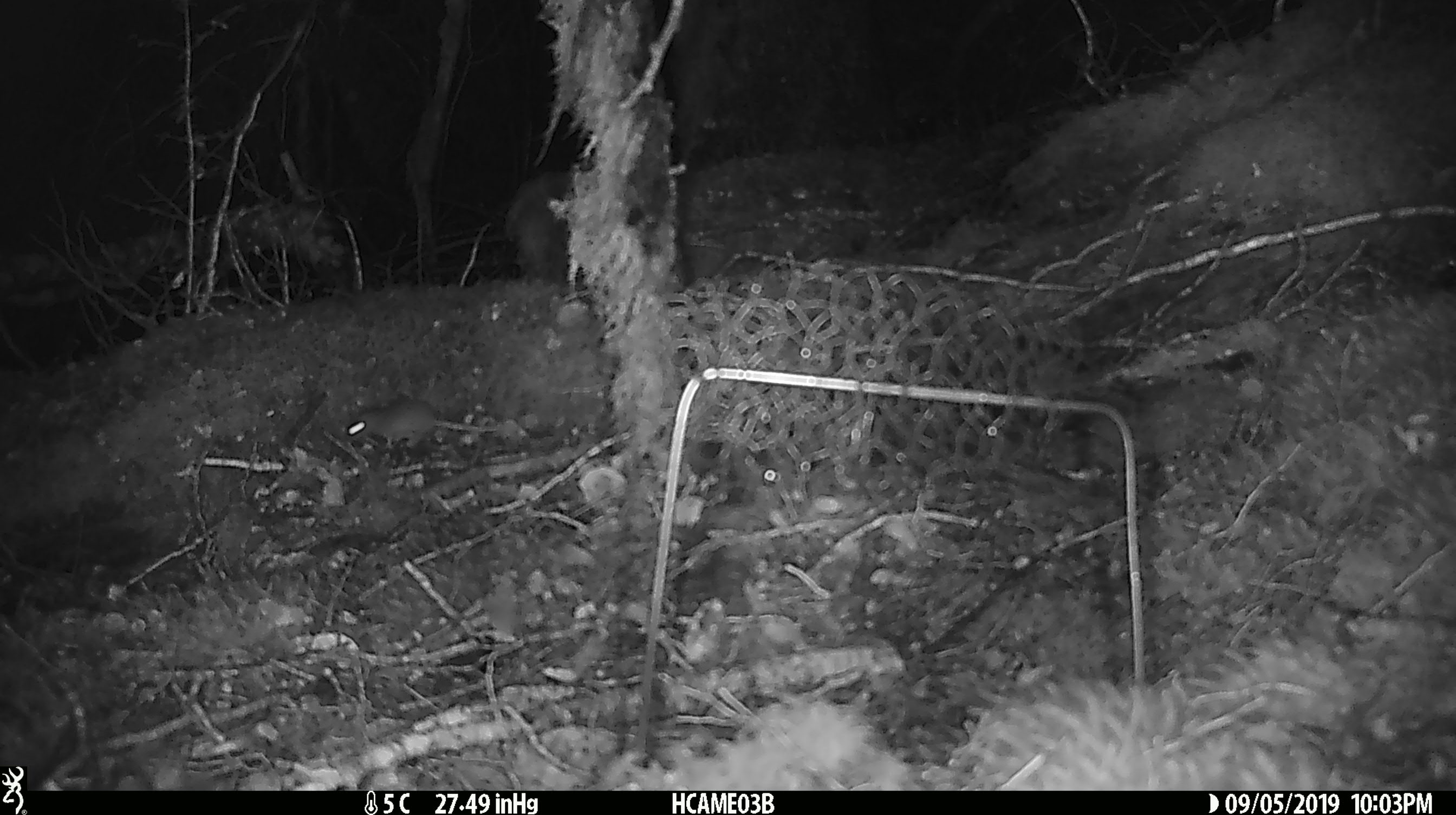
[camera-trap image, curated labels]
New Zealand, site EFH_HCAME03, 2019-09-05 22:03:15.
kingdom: Animalia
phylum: Chordata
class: Mammalia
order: Rodentia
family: Muridae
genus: Mus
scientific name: Mus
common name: mouse